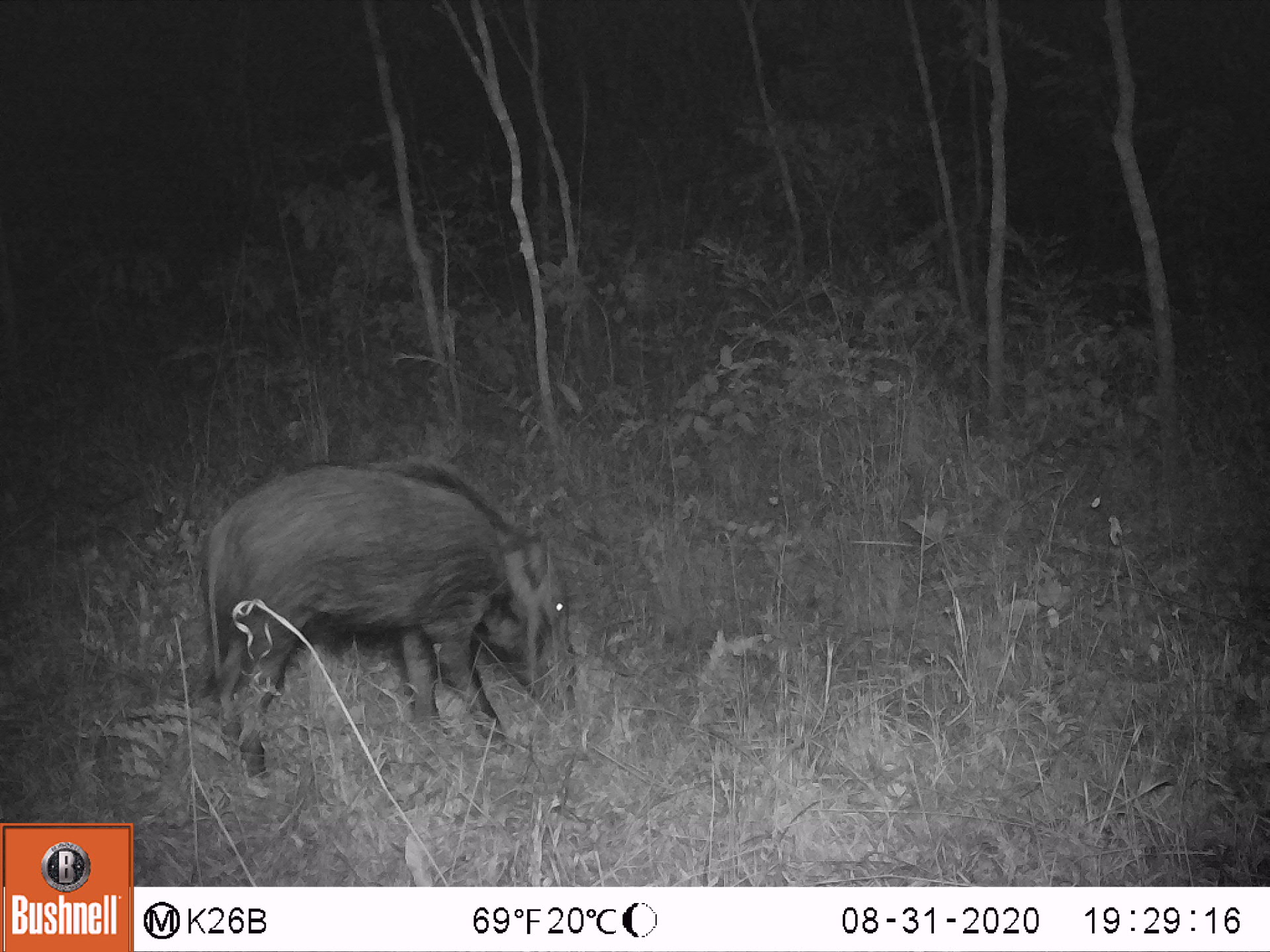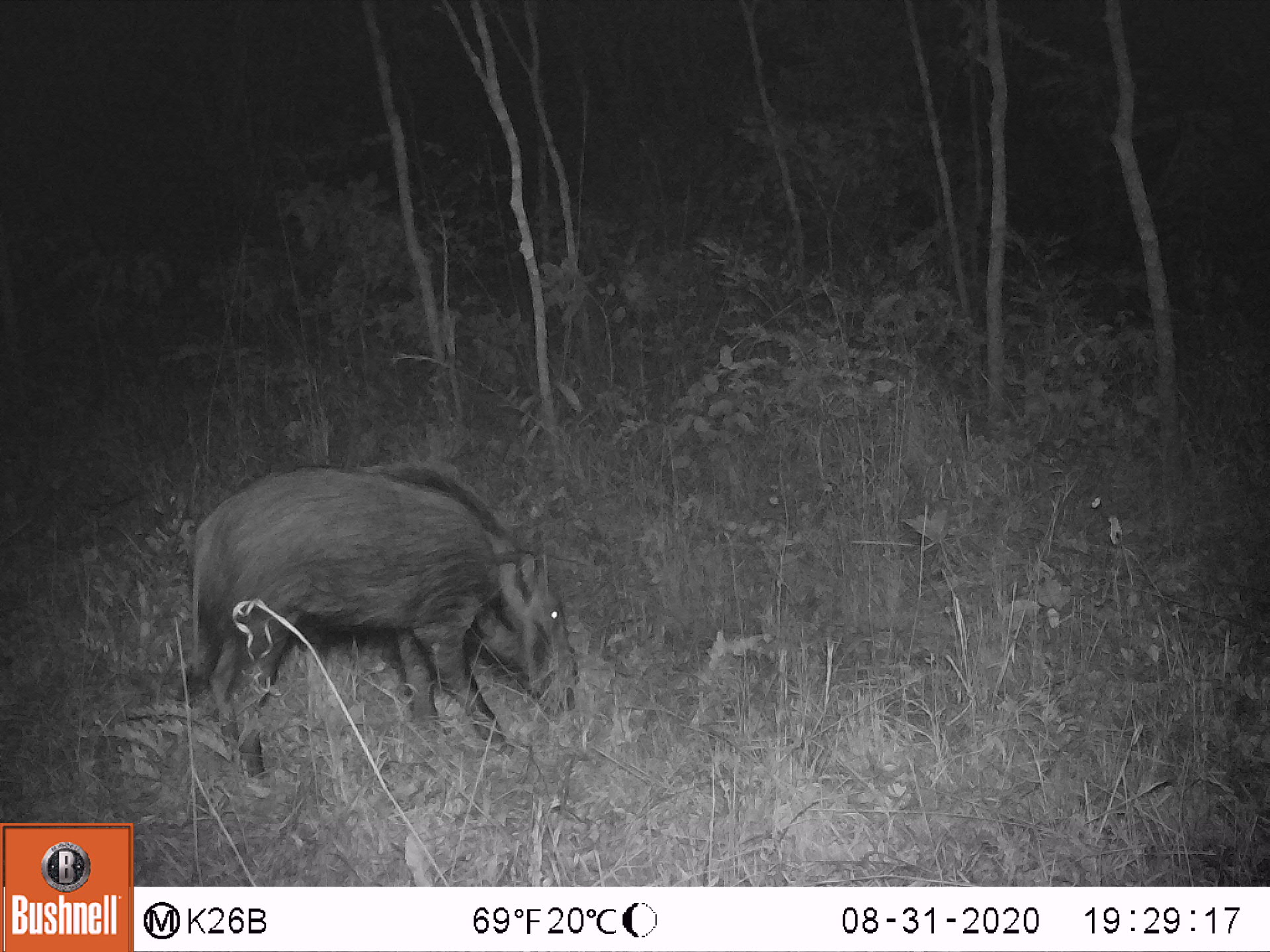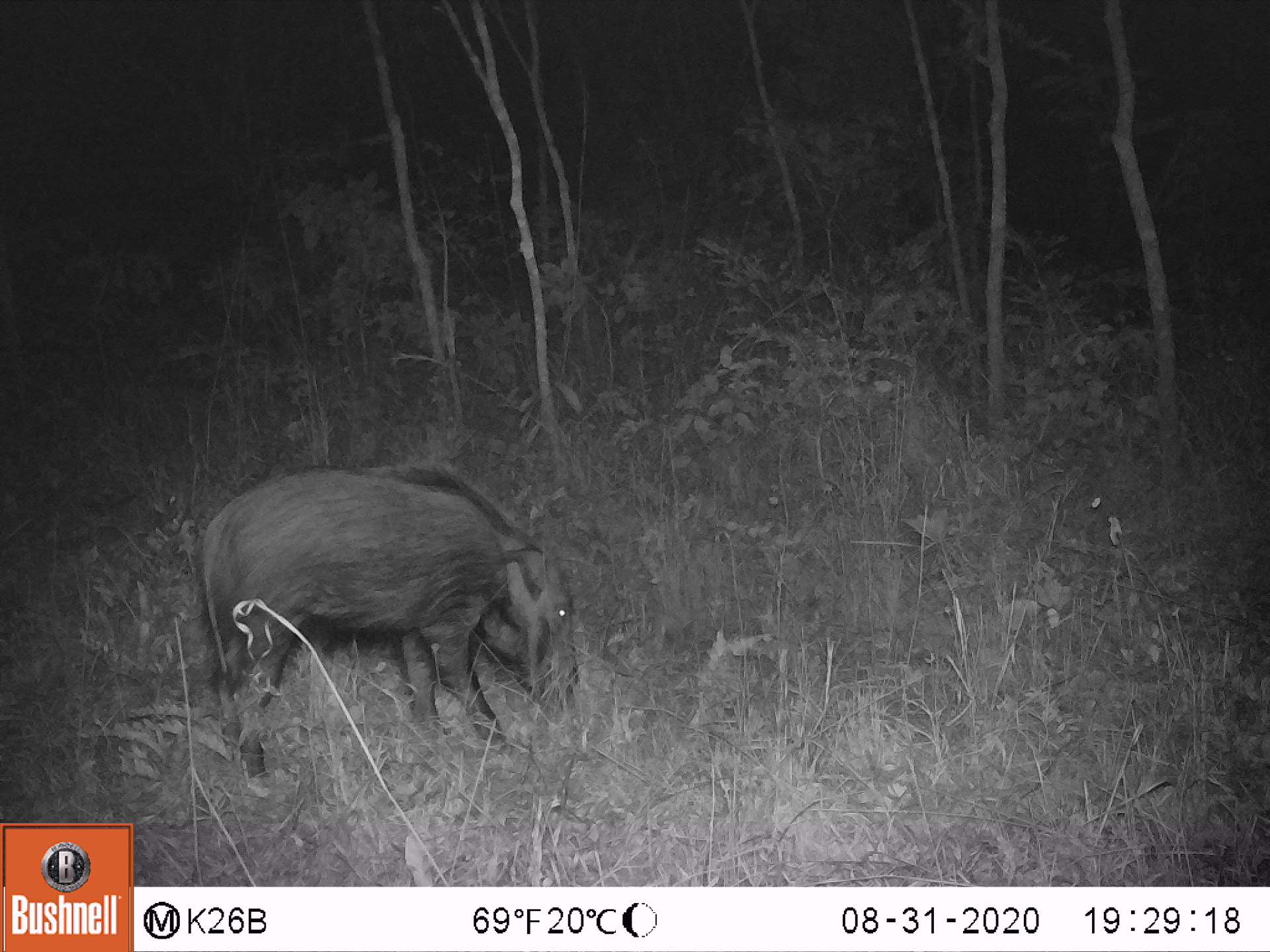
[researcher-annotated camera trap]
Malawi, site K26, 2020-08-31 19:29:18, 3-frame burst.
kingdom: Animalia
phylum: Chordata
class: Mammalia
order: Artiodactyla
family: Suidae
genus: Potamochoerus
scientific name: Potamochoerus larvatus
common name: bushpig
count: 1